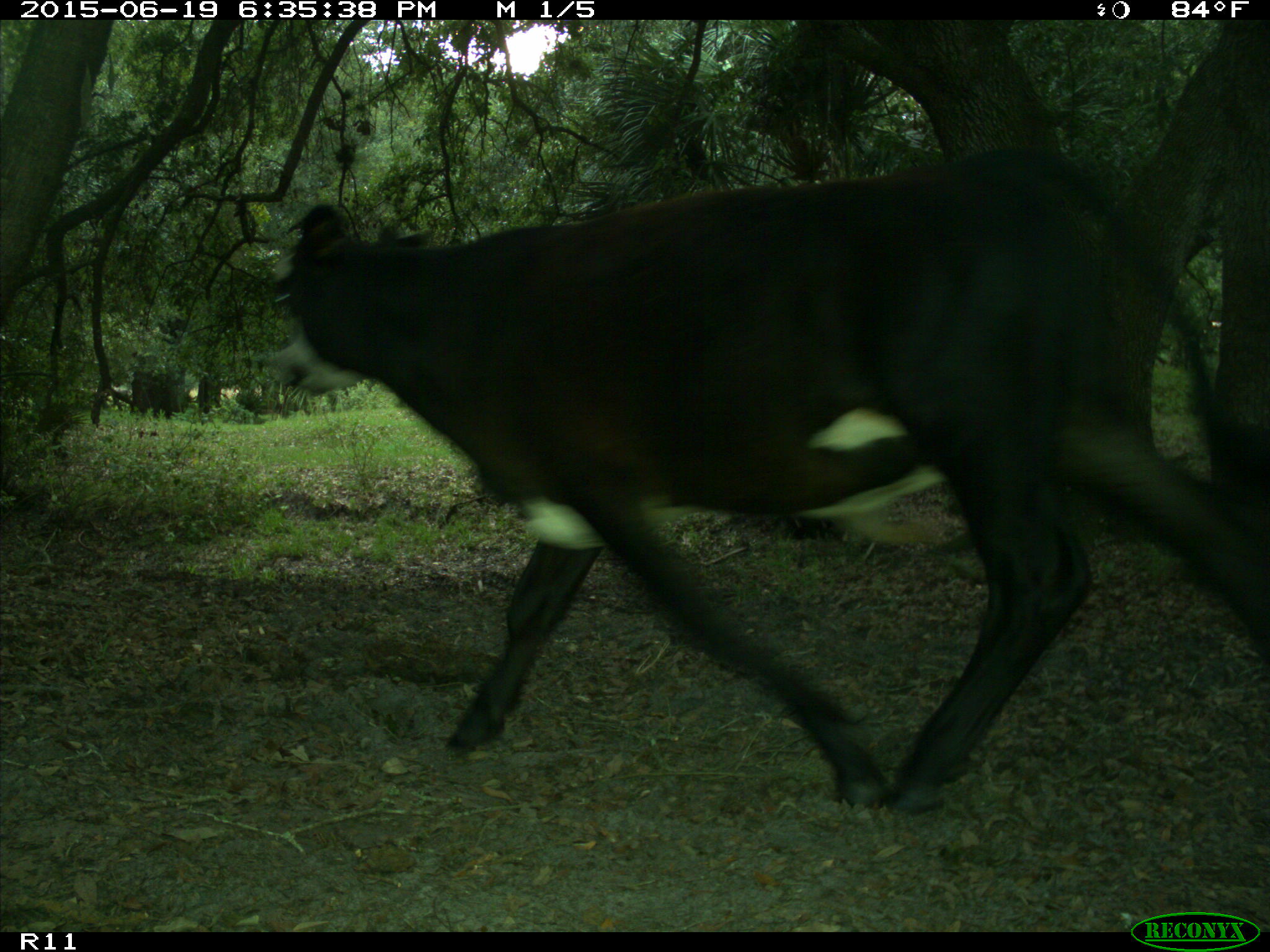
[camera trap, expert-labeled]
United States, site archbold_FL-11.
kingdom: Animalia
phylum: Chordata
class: Mammalia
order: Artiodactyla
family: Bovidae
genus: Bos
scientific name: Bos taurus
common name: domestic cow